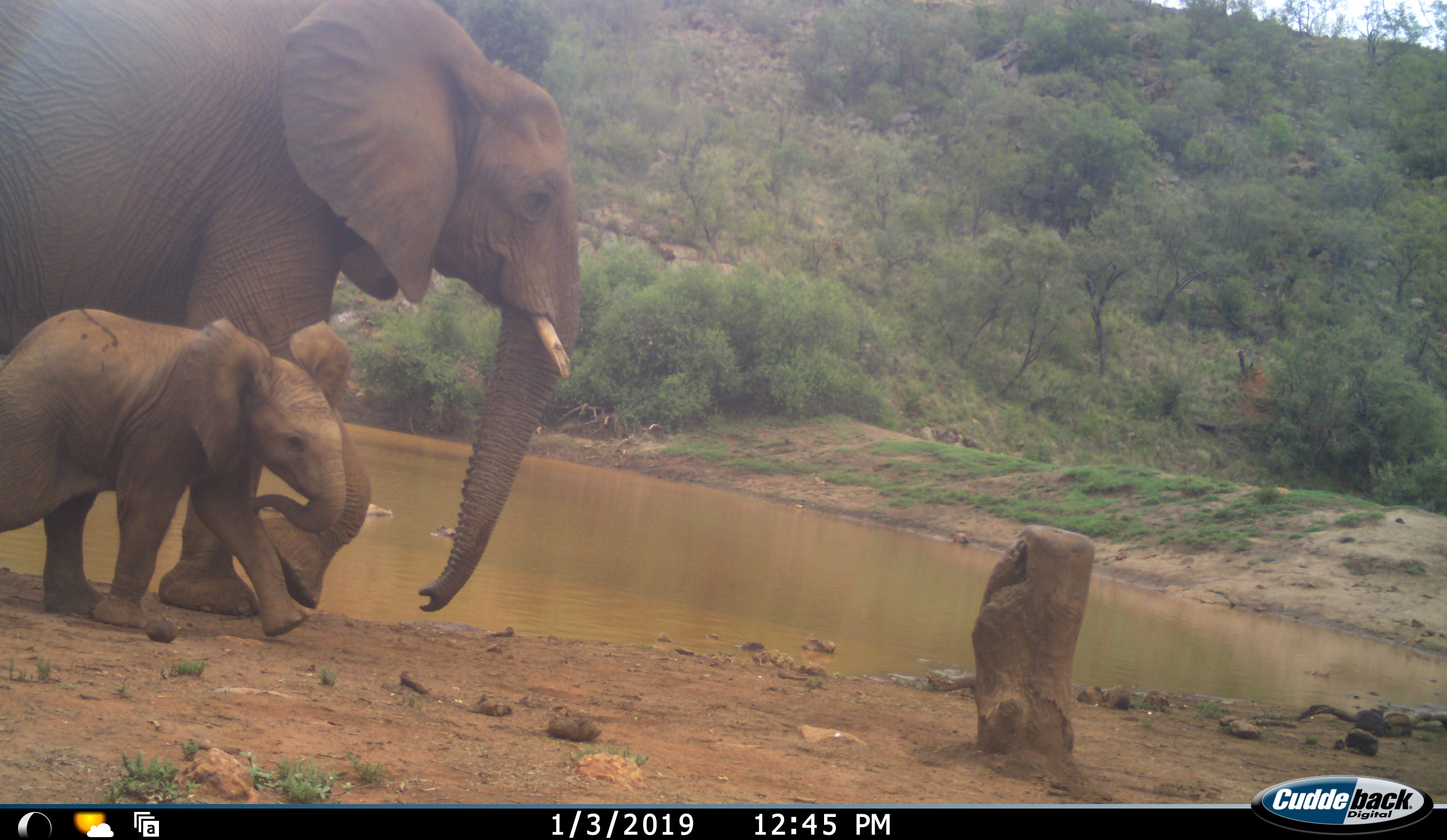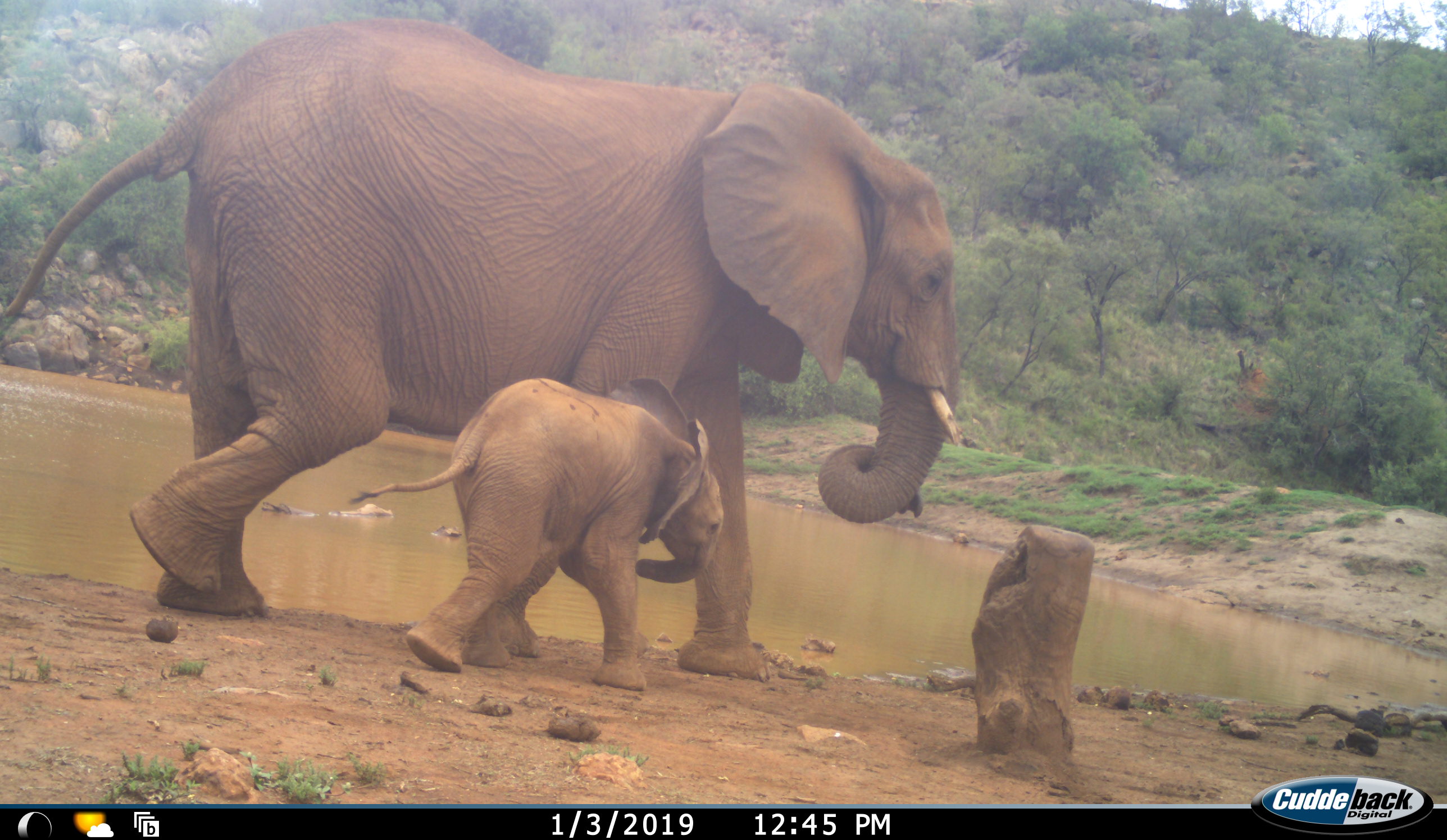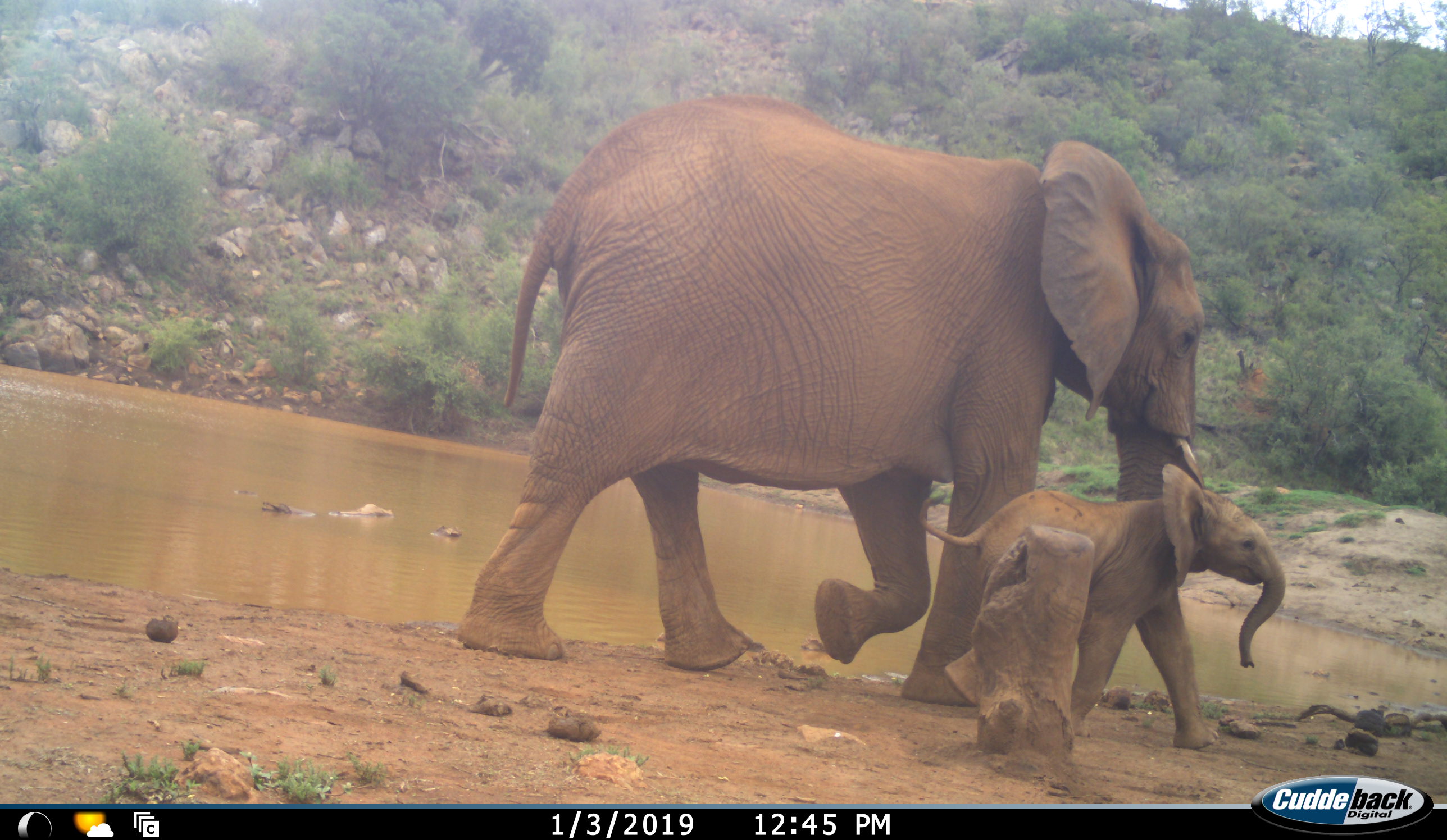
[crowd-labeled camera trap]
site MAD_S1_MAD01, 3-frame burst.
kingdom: Animalia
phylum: Chordata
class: Mammalia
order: Proboscidea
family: Elephantidae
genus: Loxodonta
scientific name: Loxodonta africana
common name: african bush elephant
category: elephant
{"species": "elephant (african bush elephant) (Loxodonta africana)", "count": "2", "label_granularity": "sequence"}